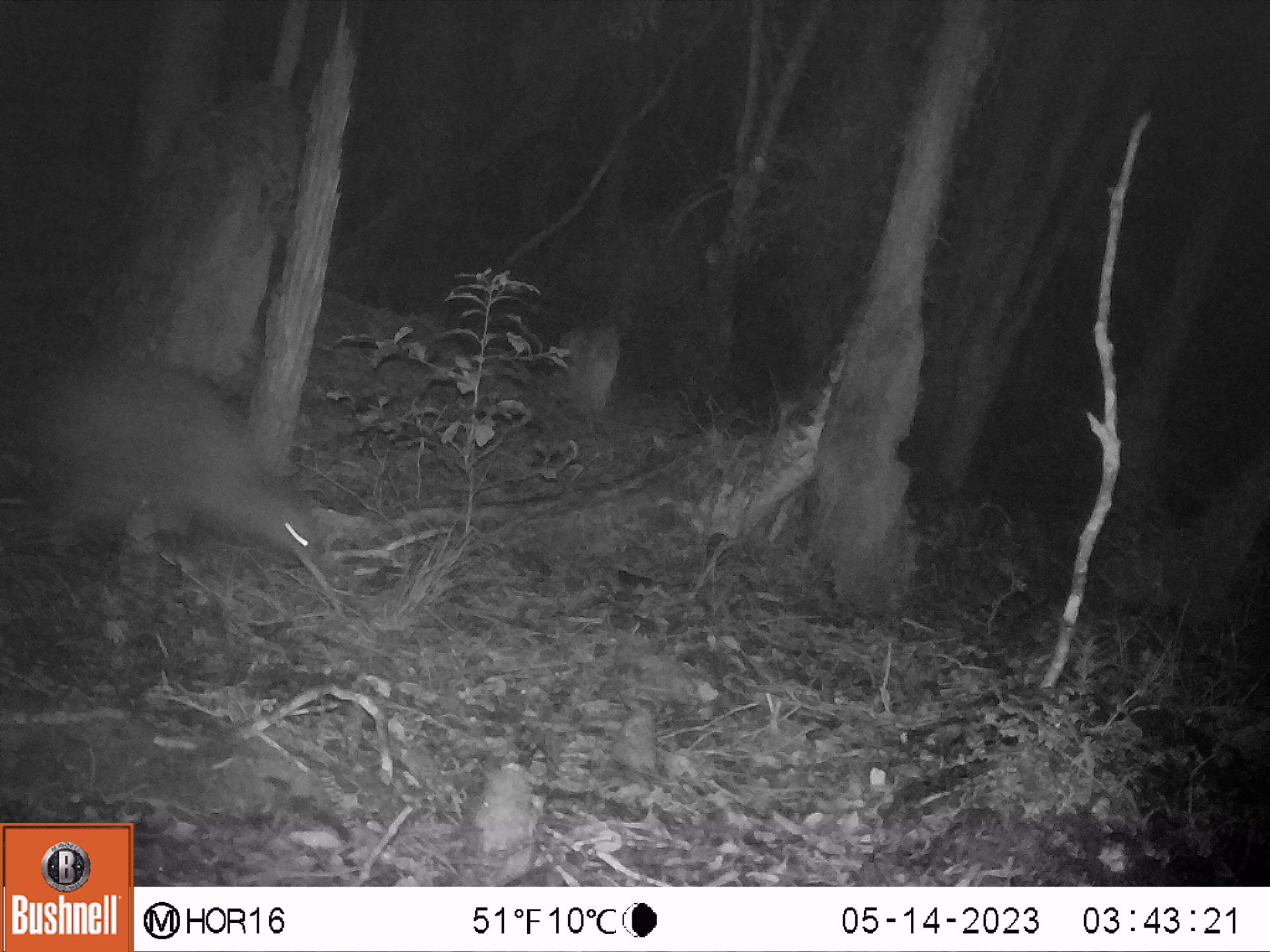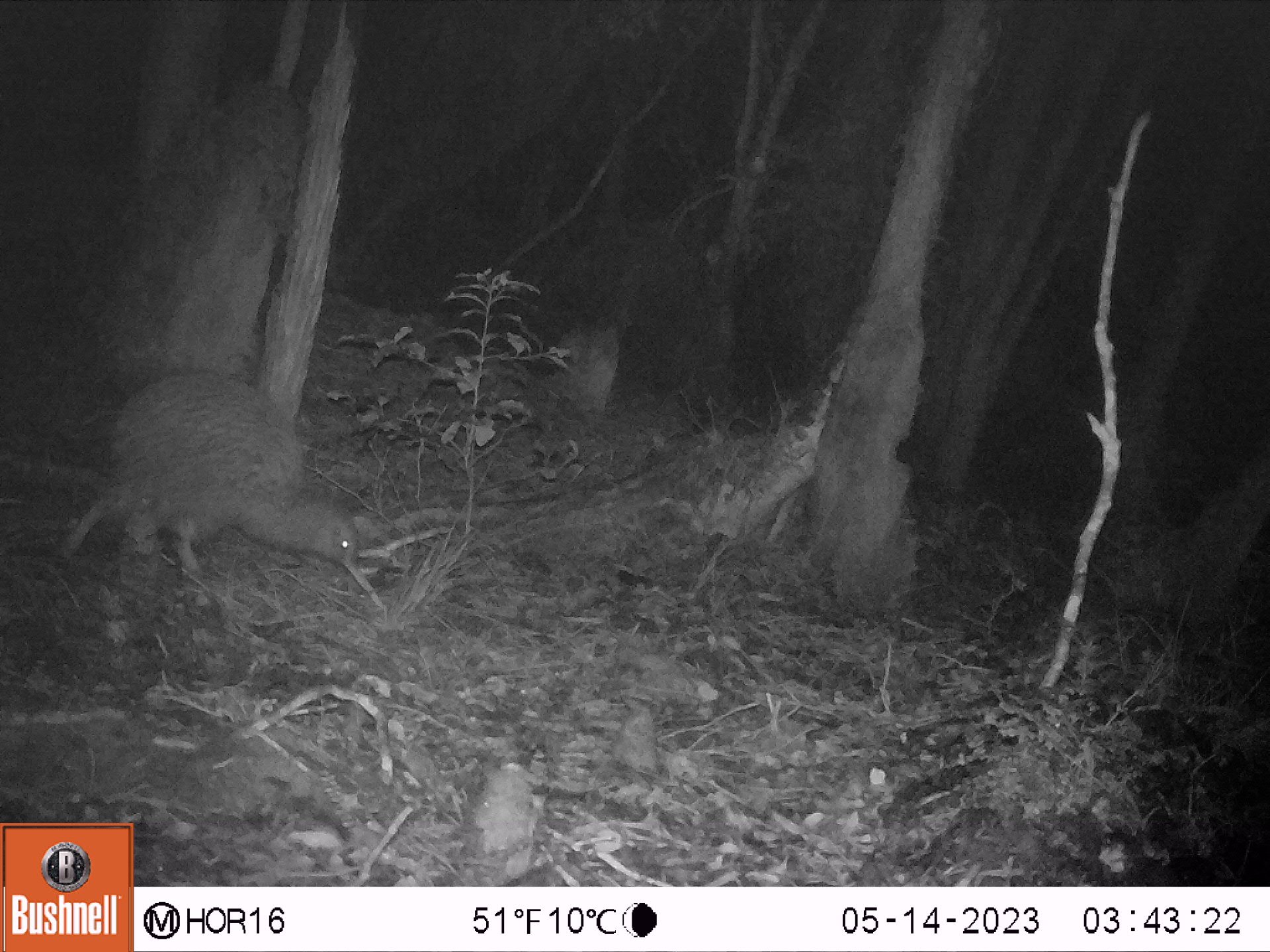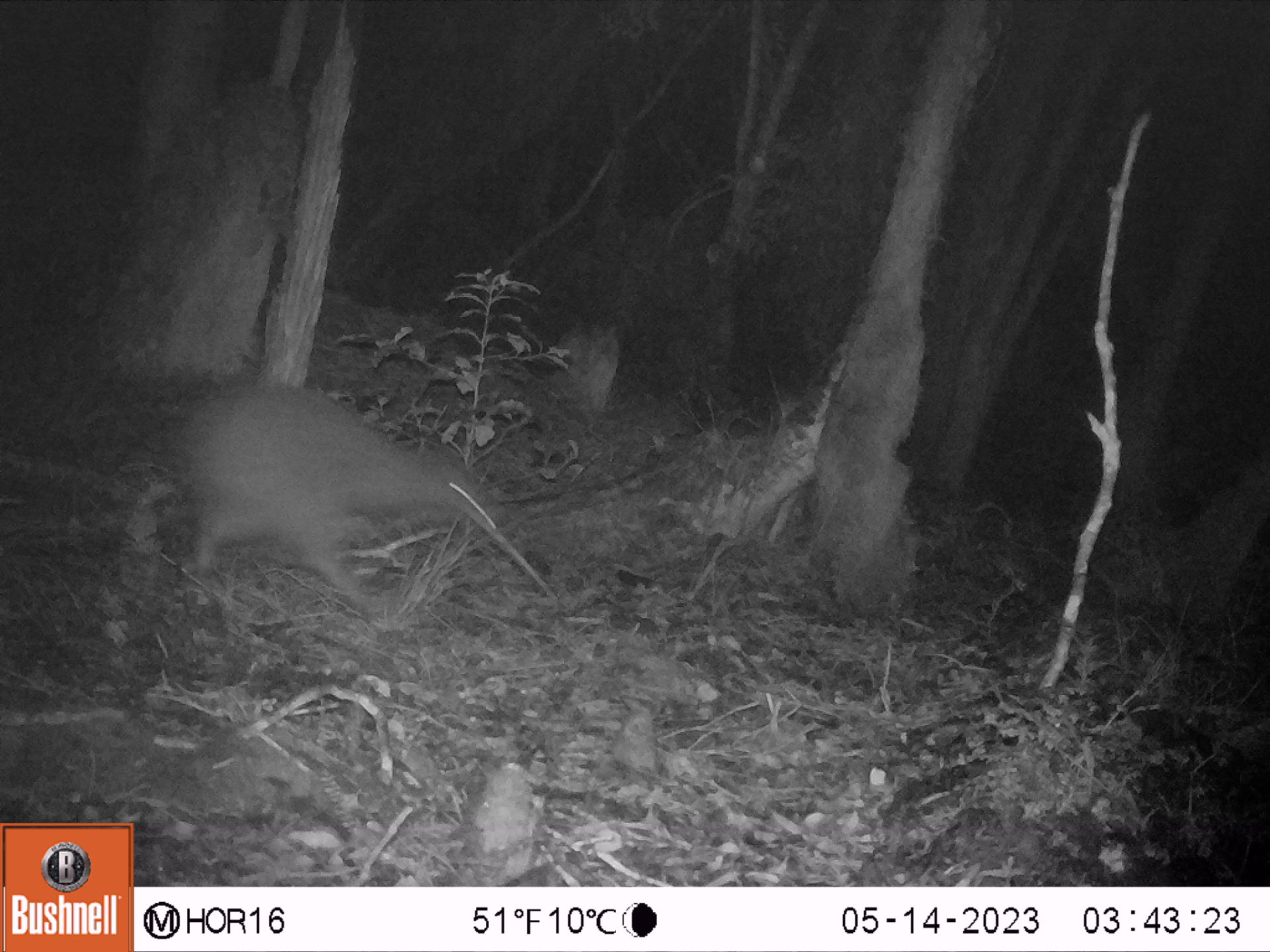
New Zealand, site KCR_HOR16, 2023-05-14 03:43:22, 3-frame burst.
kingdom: Animalia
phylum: Chordata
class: Aves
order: Apterygiformes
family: Apterygidae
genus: Apteryx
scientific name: Apteryx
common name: kiwi